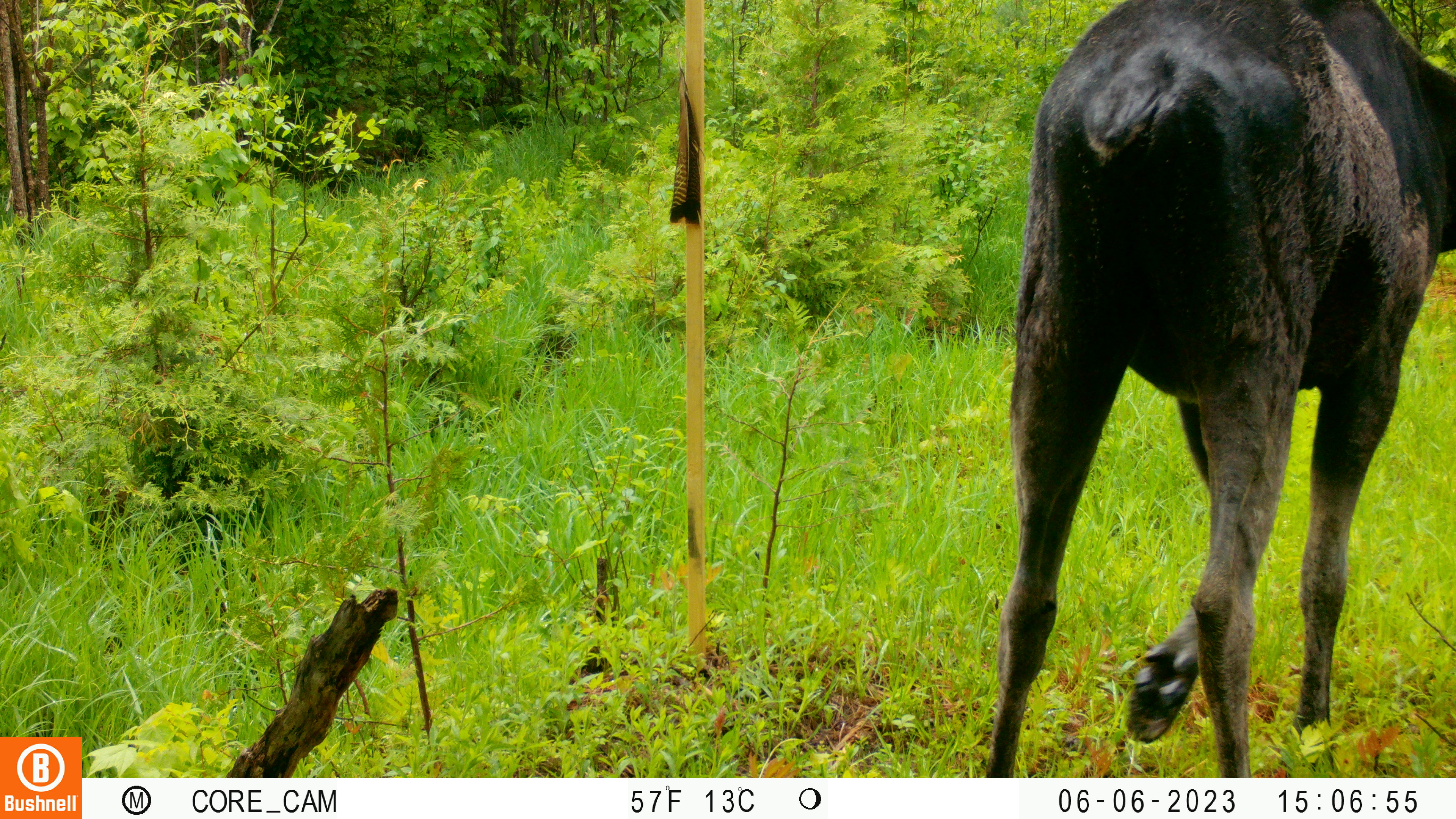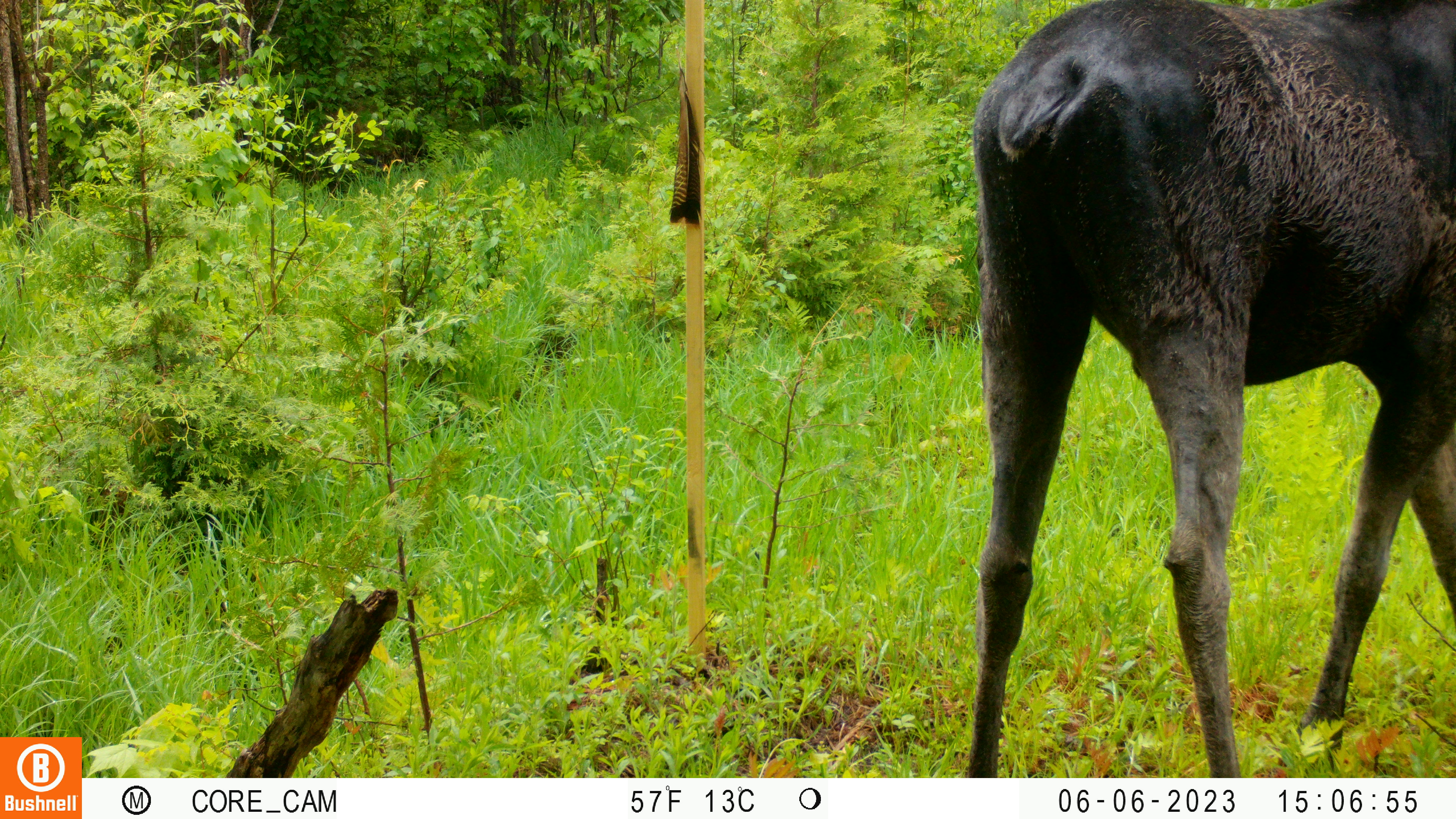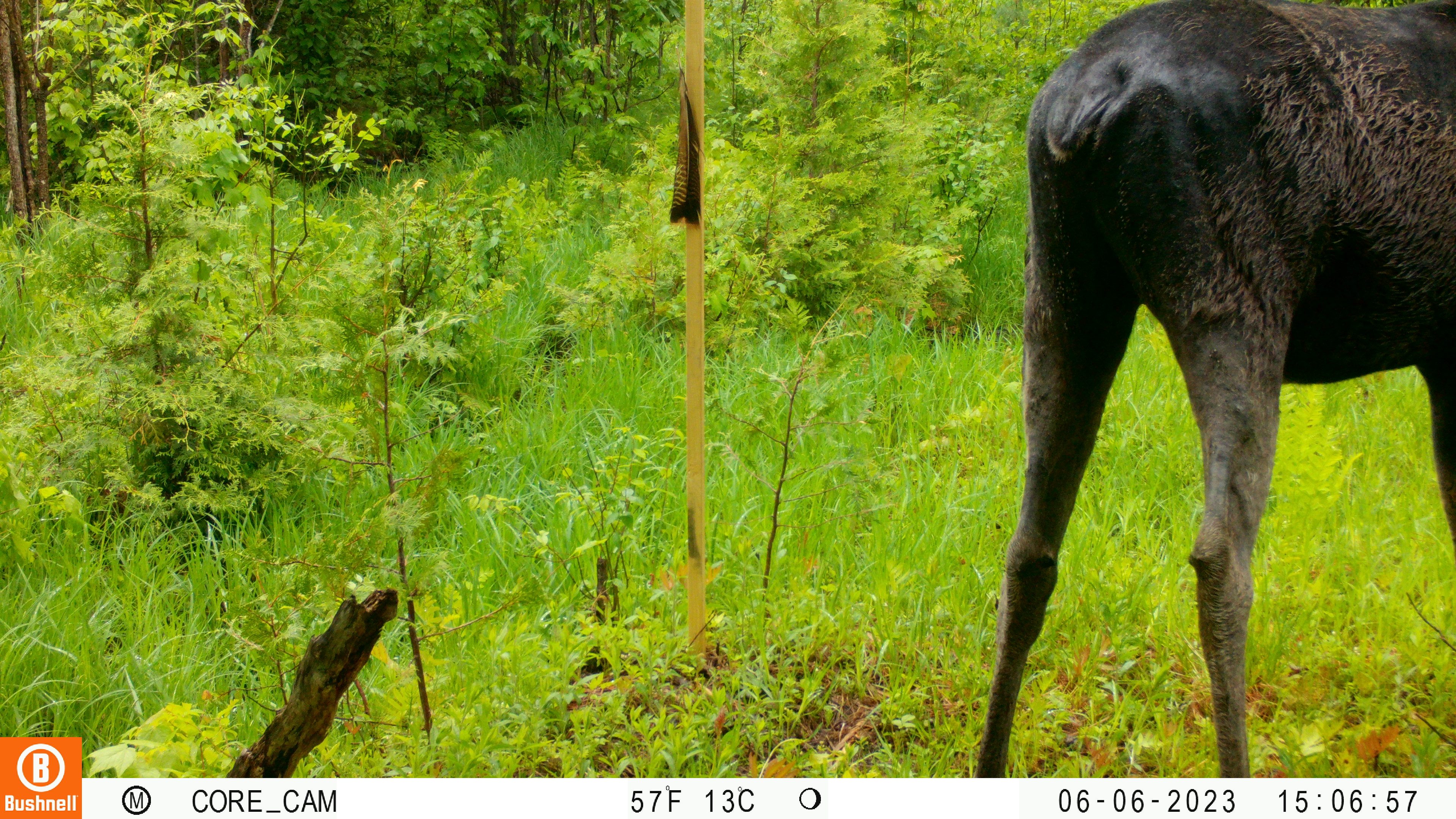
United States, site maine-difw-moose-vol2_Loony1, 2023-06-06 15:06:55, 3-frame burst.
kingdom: Animalia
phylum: Chordata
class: Mammalia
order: Artiodactyla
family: Cervidae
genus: Alces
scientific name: Alces alces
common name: moose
Moose (Alces alces).